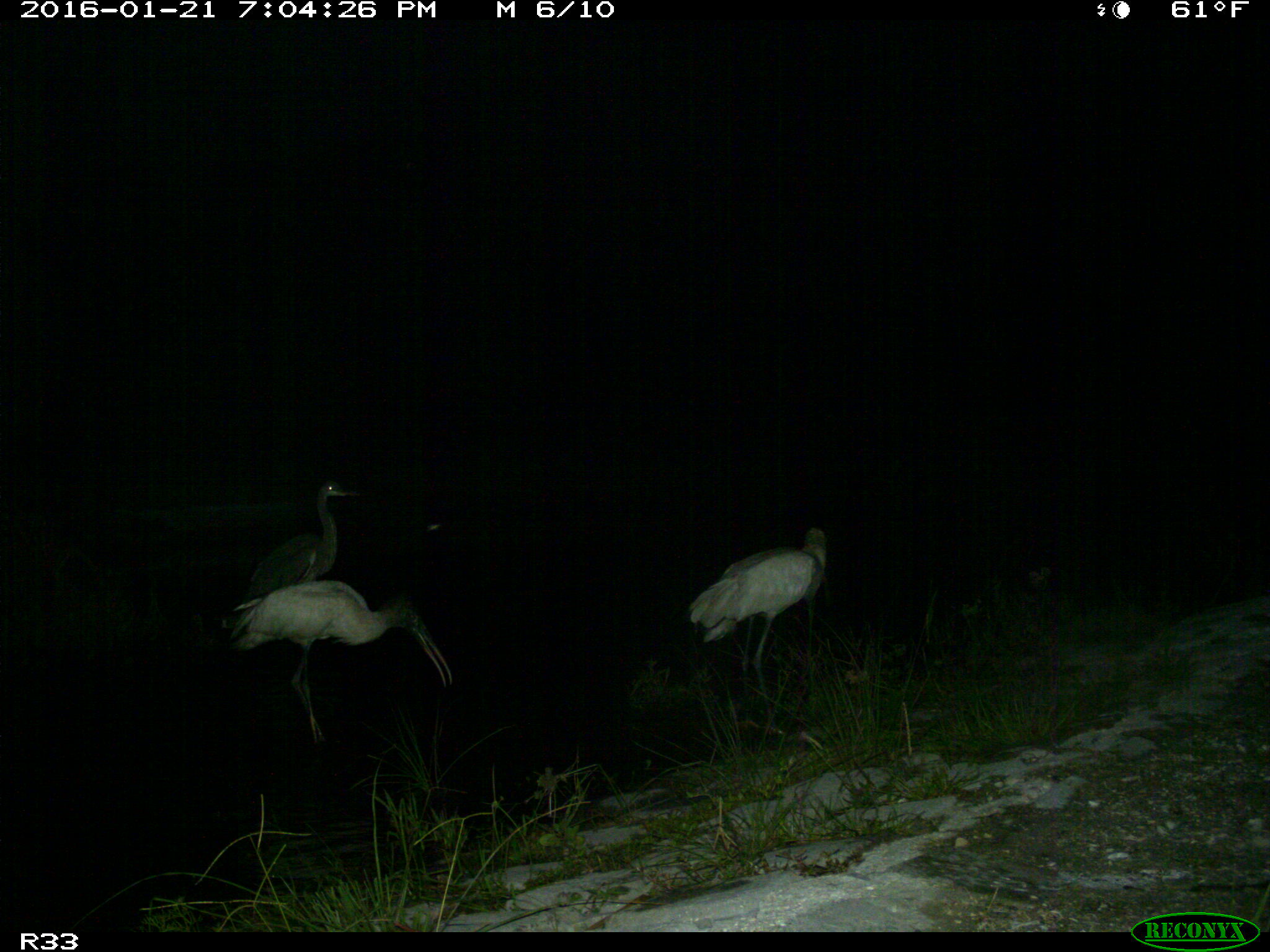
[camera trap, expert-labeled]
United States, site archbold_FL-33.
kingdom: Animalia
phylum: Chordata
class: Aves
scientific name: Aves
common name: birds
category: unidentified bird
Unidentified bird (birds) (Aves).